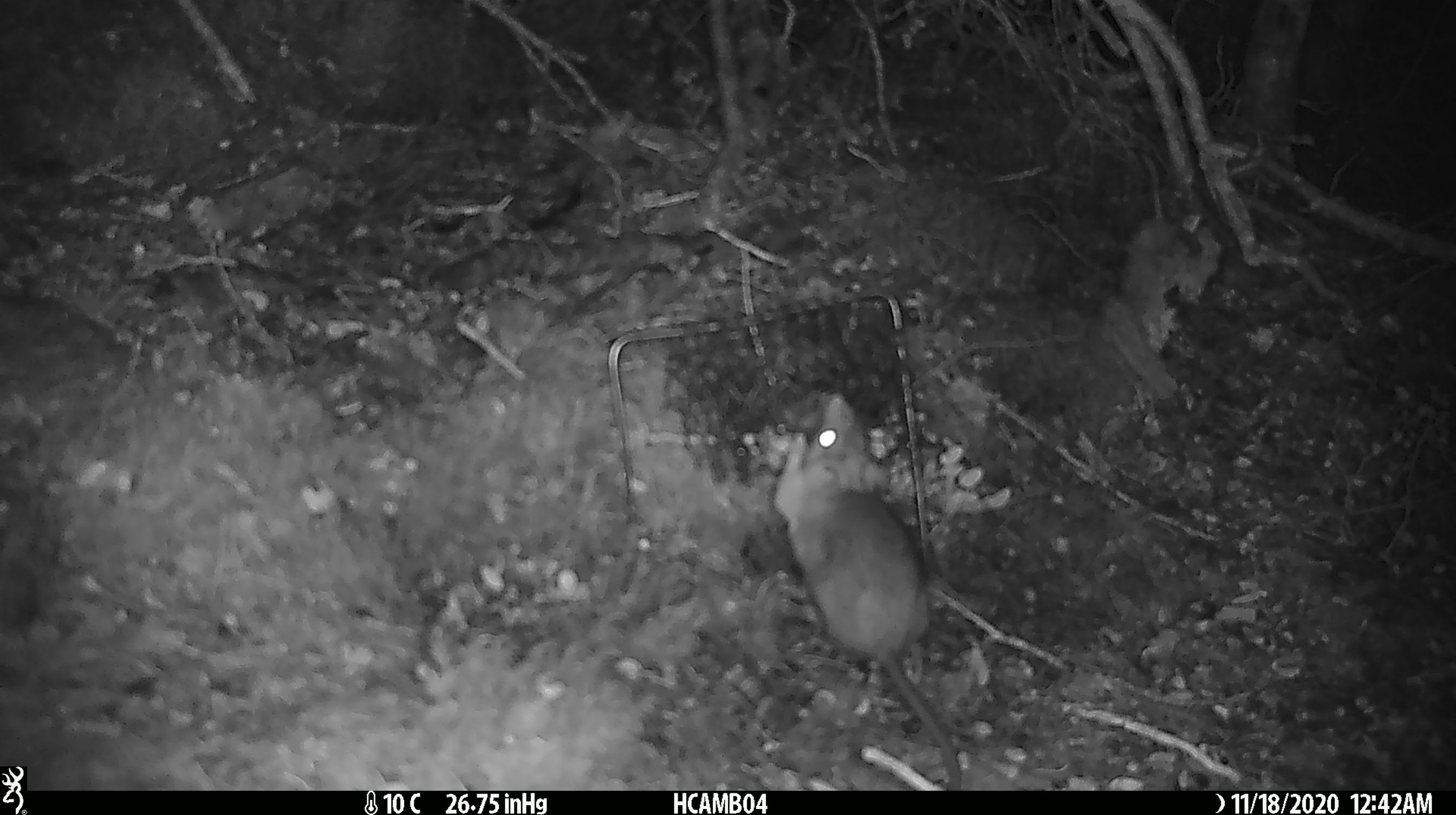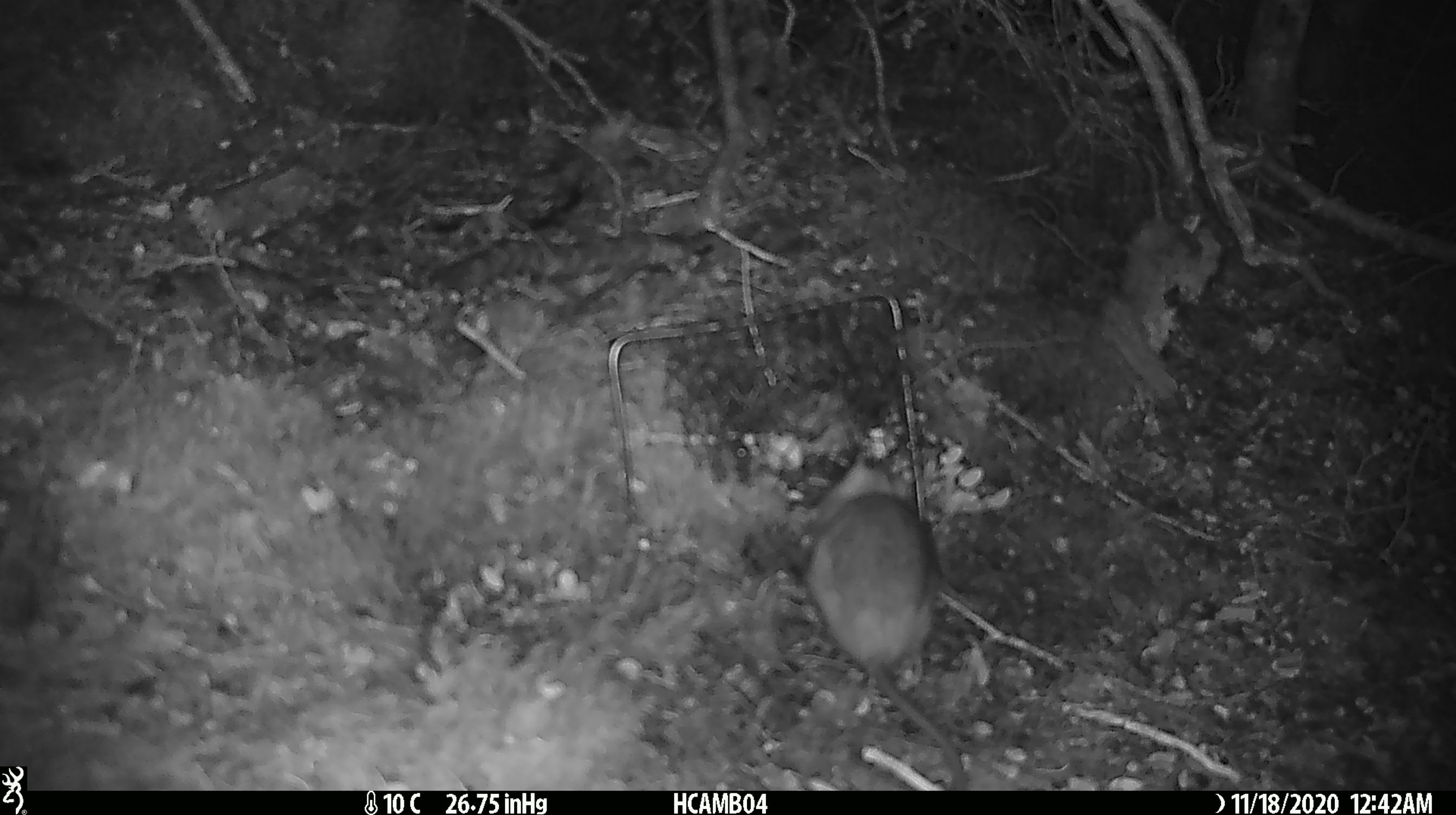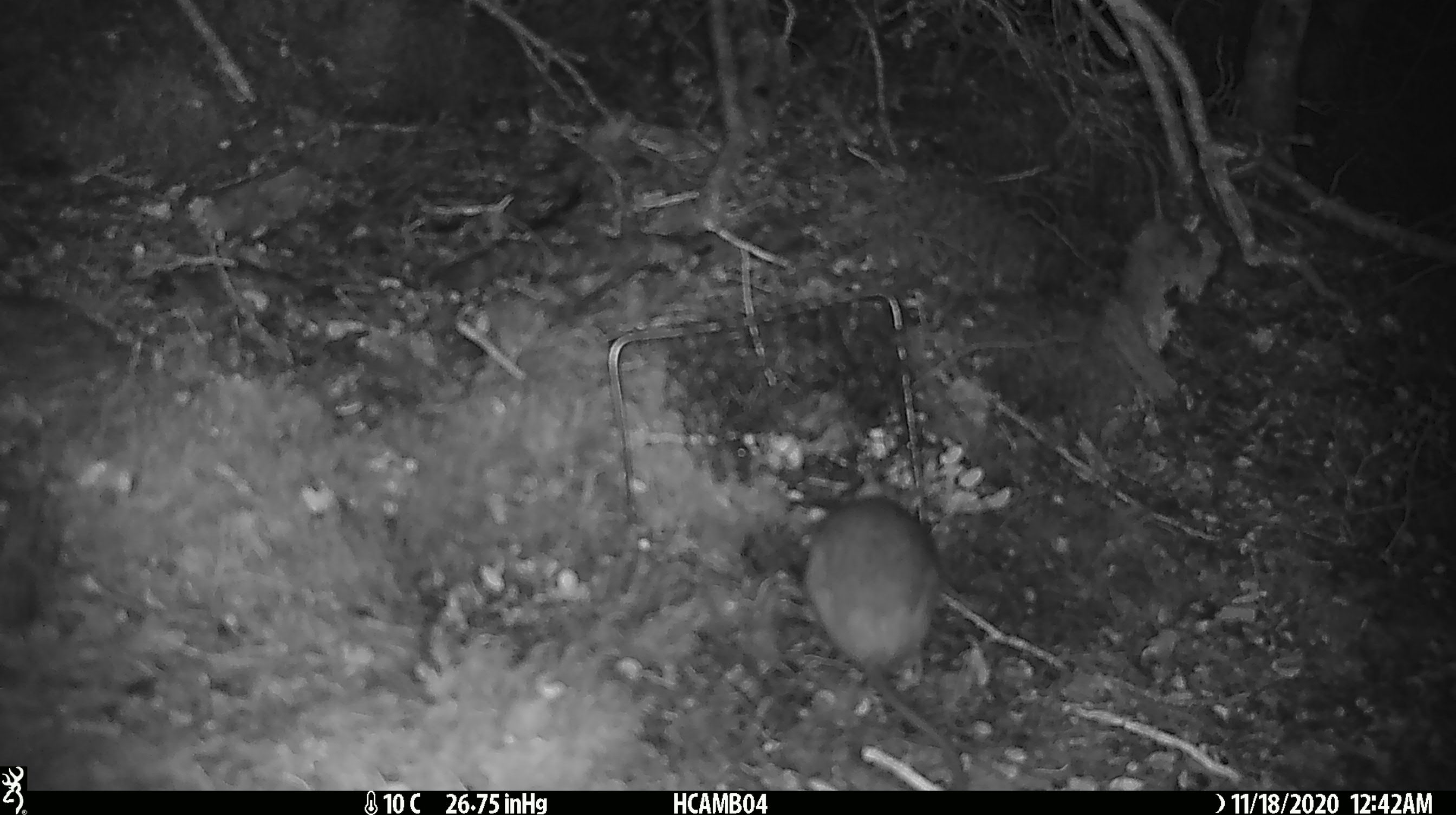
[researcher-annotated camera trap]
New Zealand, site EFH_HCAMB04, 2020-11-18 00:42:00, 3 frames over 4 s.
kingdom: Animalia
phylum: Chordata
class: Mammalia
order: Rodentia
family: Muridae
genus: Rattus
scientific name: Rattus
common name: rat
Rat (Rattus).